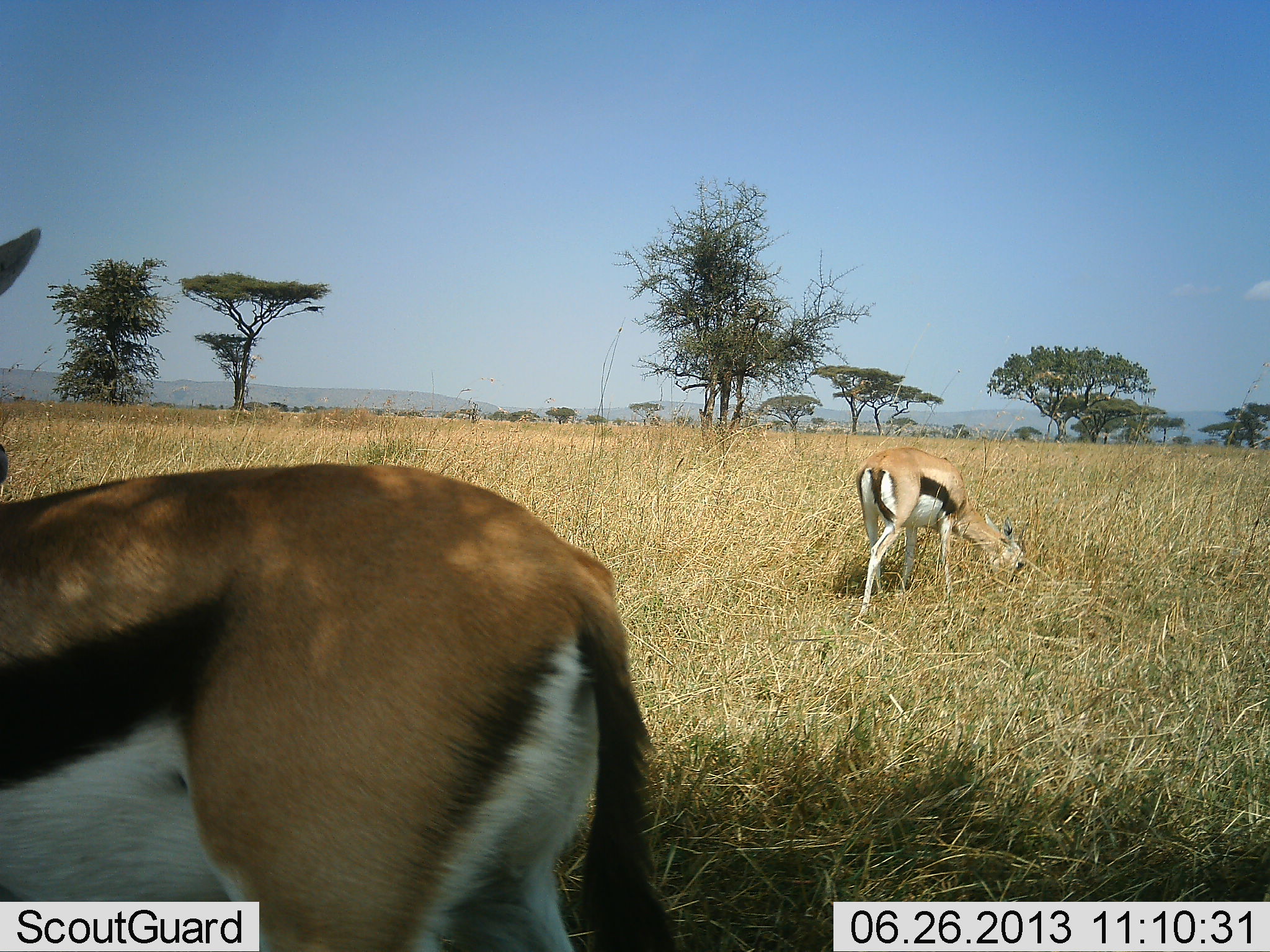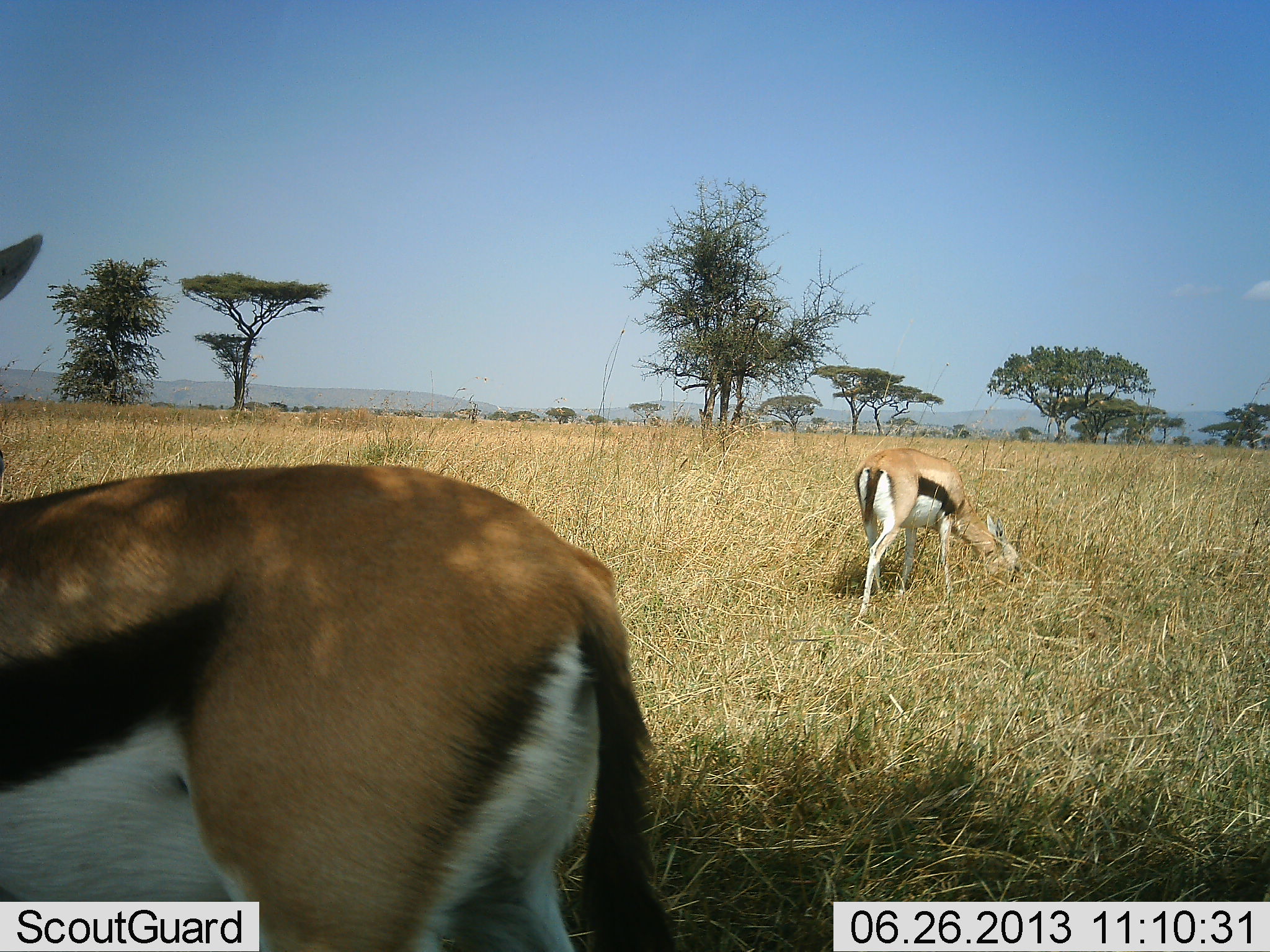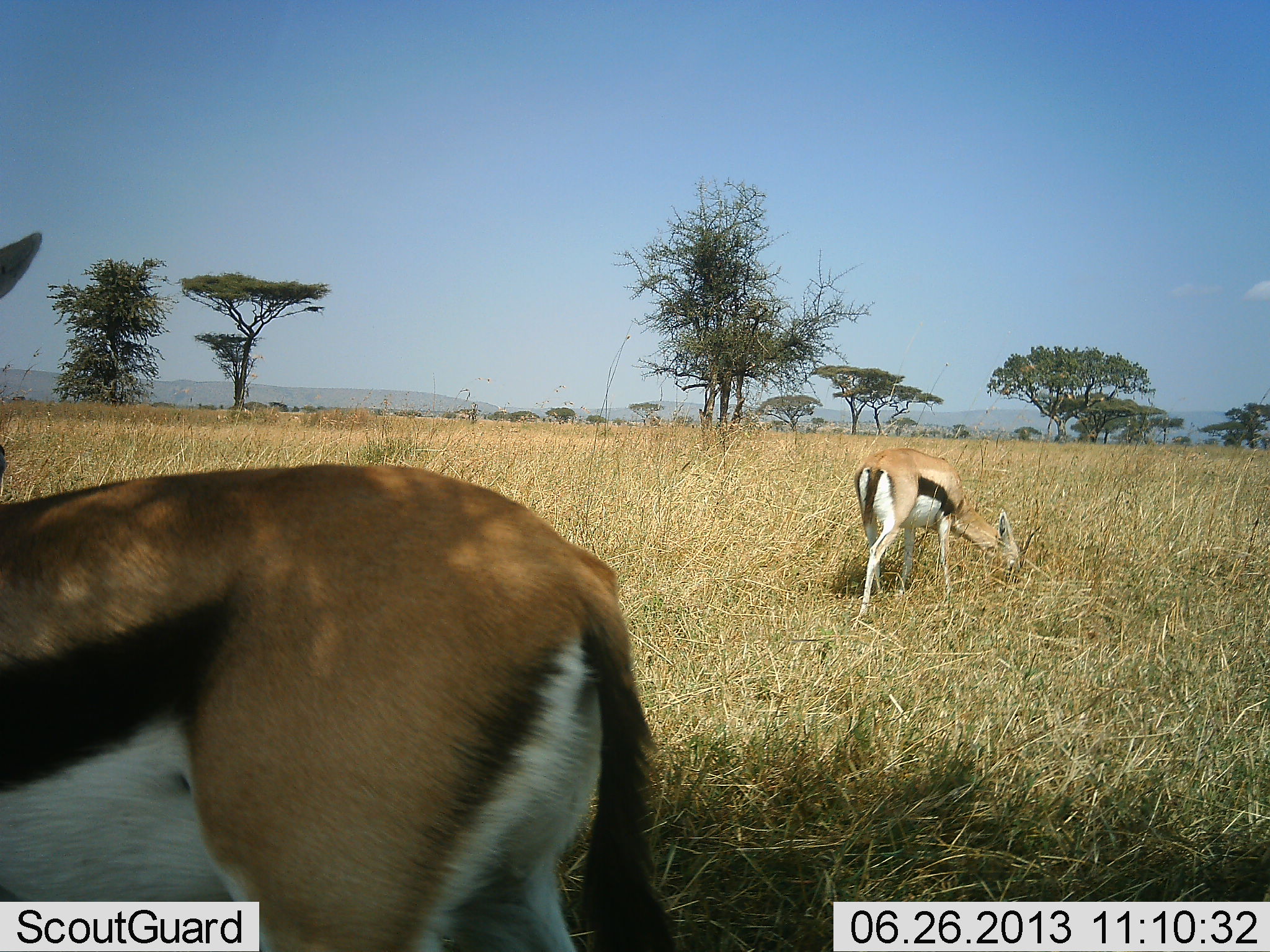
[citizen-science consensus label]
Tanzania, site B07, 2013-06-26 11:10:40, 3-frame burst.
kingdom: Animalia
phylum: Chordata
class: Mammalia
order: Artiodactyla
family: Bovidae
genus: Eudorcas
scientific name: Eudorcas thomsonii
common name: thomson's gazelle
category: gazellethomsons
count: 2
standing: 61%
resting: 0%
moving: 0%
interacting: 0%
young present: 4%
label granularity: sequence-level